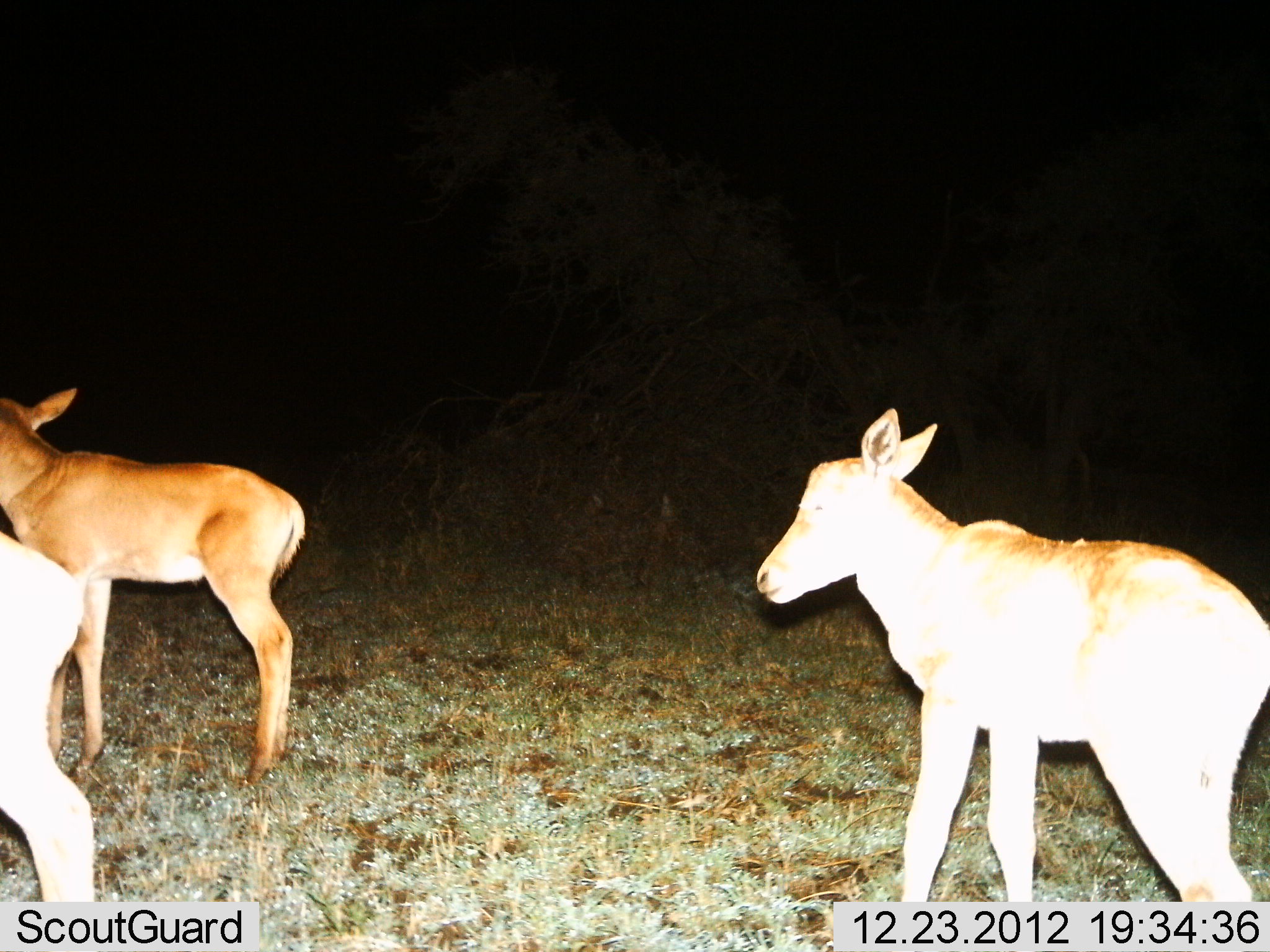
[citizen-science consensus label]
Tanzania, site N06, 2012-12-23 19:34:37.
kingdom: Animalia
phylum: Chordata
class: Mammalia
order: Artiodactyla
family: Bovidae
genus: Alcelaphus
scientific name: Alcelaphus buselaphus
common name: hartebeest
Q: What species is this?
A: Hartebeest (Alcelaphus buselaphus).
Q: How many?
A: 3.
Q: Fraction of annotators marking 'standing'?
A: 90%.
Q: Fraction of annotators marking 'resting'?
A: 0%.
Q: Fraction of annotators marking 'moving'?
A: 20%.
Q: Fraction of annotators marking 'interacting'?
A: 0%.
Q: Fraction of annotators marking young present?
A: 80%.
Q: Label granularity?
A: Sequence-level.